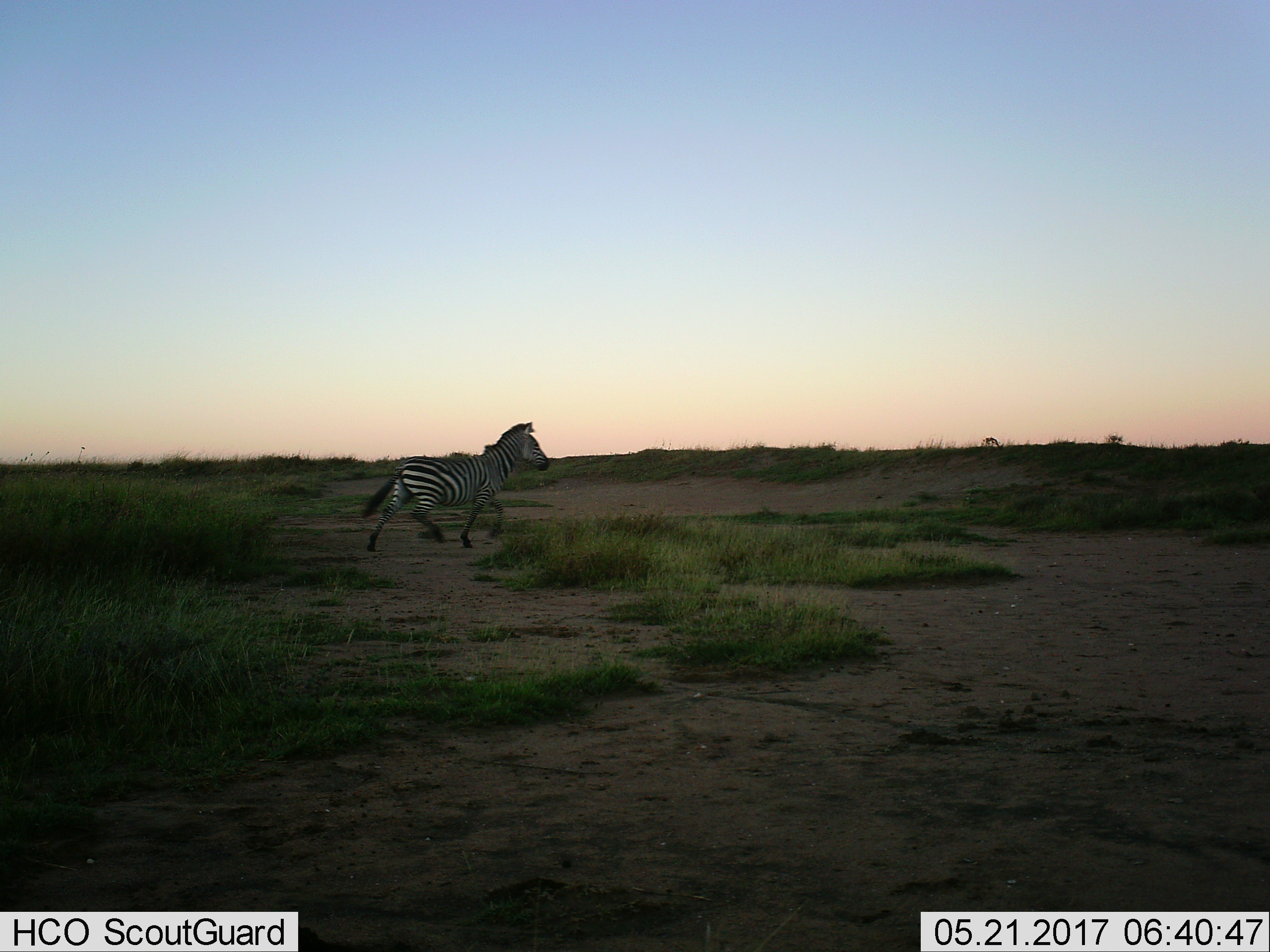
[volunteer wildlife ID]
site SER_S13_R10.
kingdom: Animalia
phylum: Chordata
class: Mammalia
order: Perissodactyla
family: Equidae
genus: Equus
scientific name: Equus quagga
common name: plains zebra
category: zebraplains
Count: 1.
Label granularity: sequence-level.